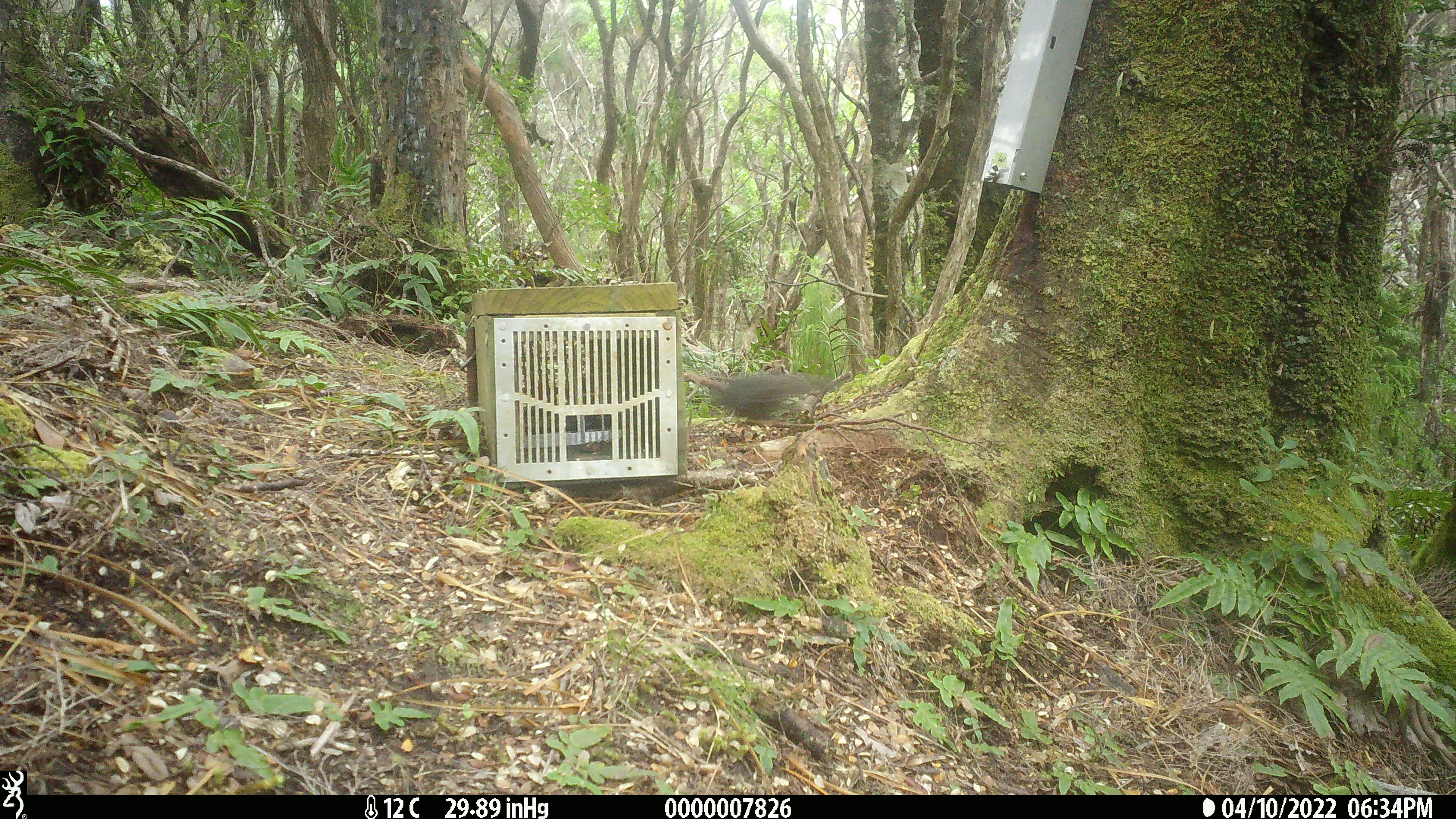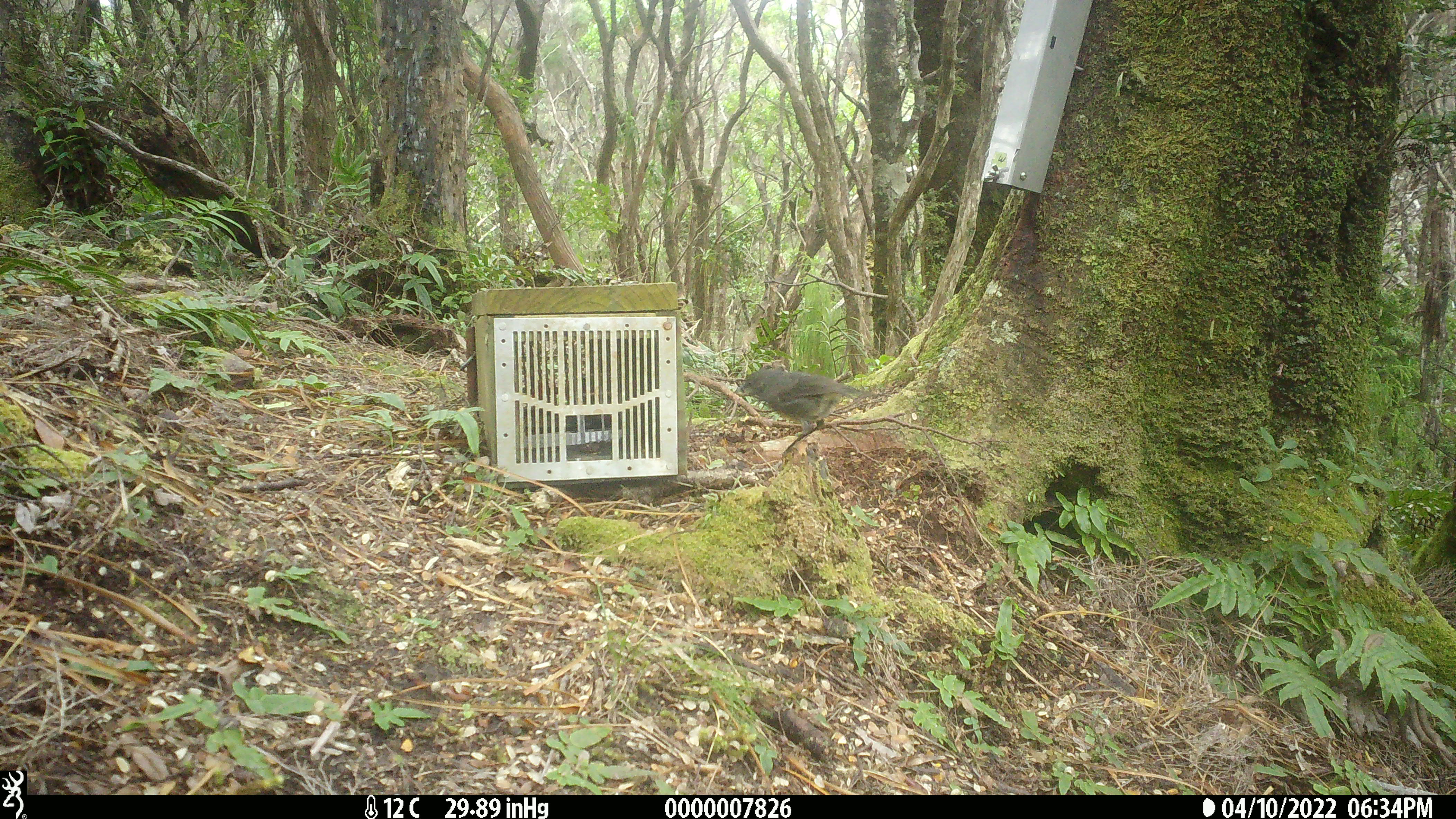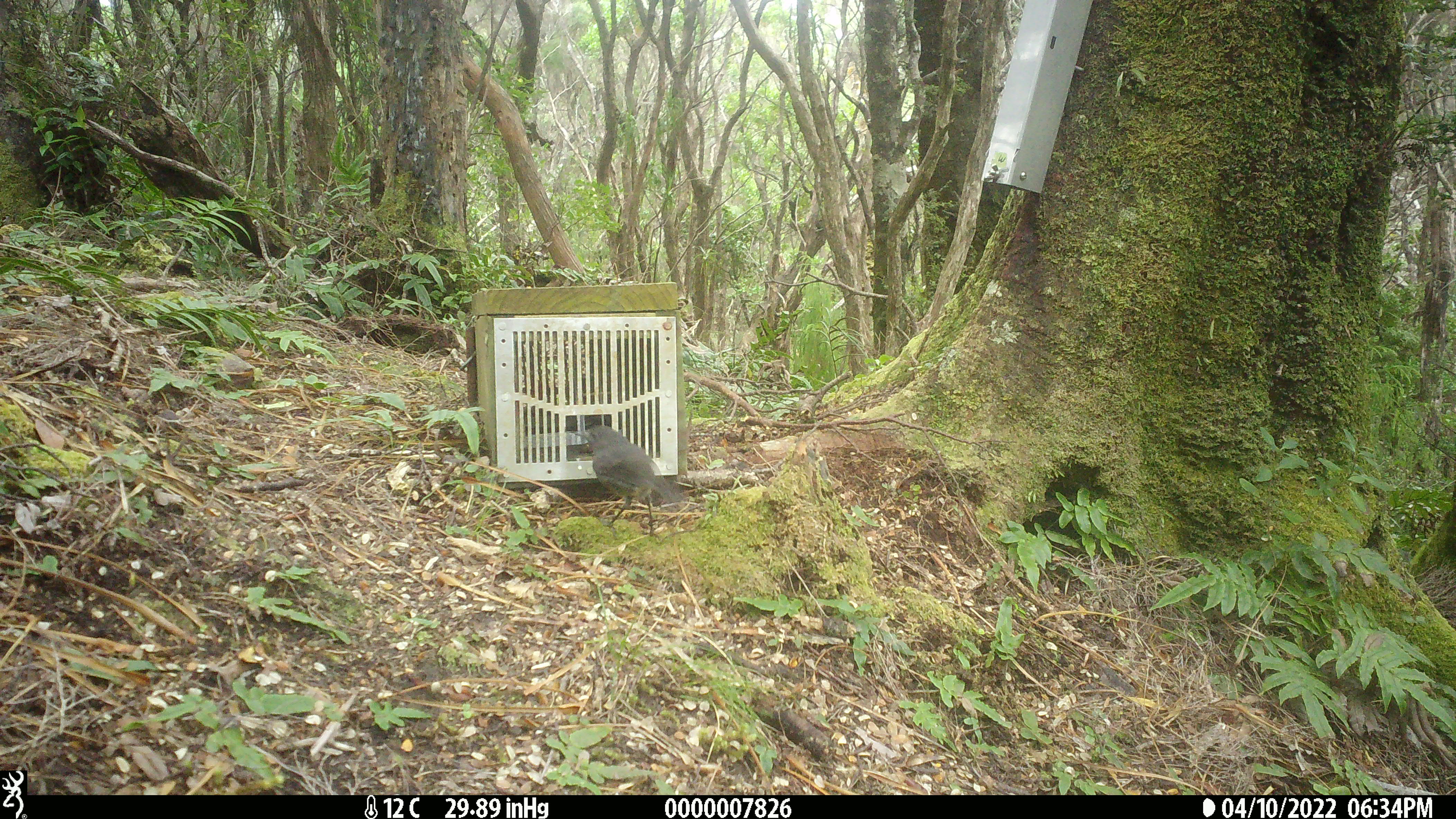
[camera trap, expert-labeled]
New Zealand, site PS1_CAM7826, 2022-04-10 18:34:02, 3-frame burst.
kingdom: Animalia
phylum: Chordata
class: Aves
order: Passeriformes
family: Petroicidae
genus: Petroica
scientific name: Petroica australis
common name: new zealand robin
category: robin